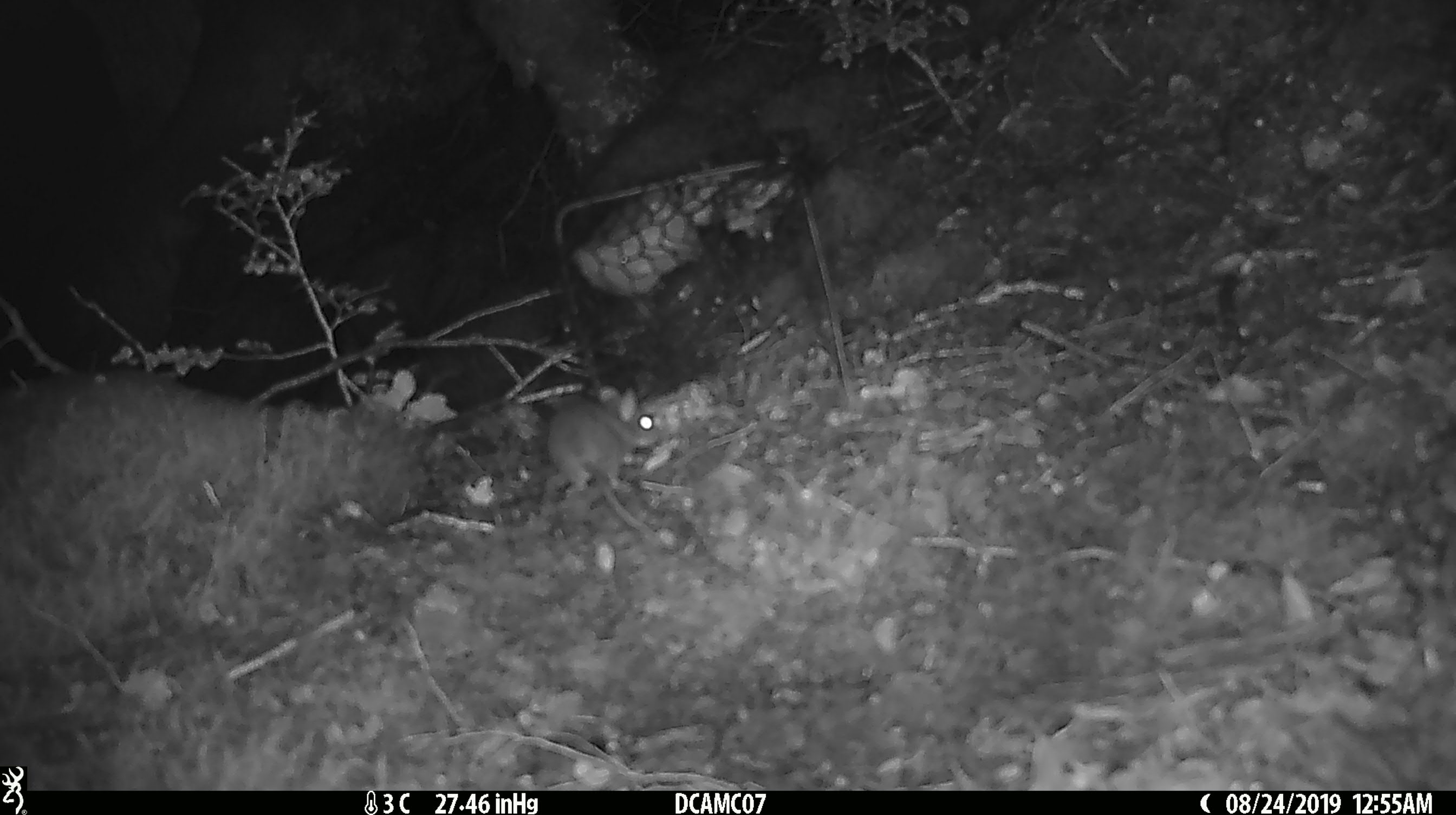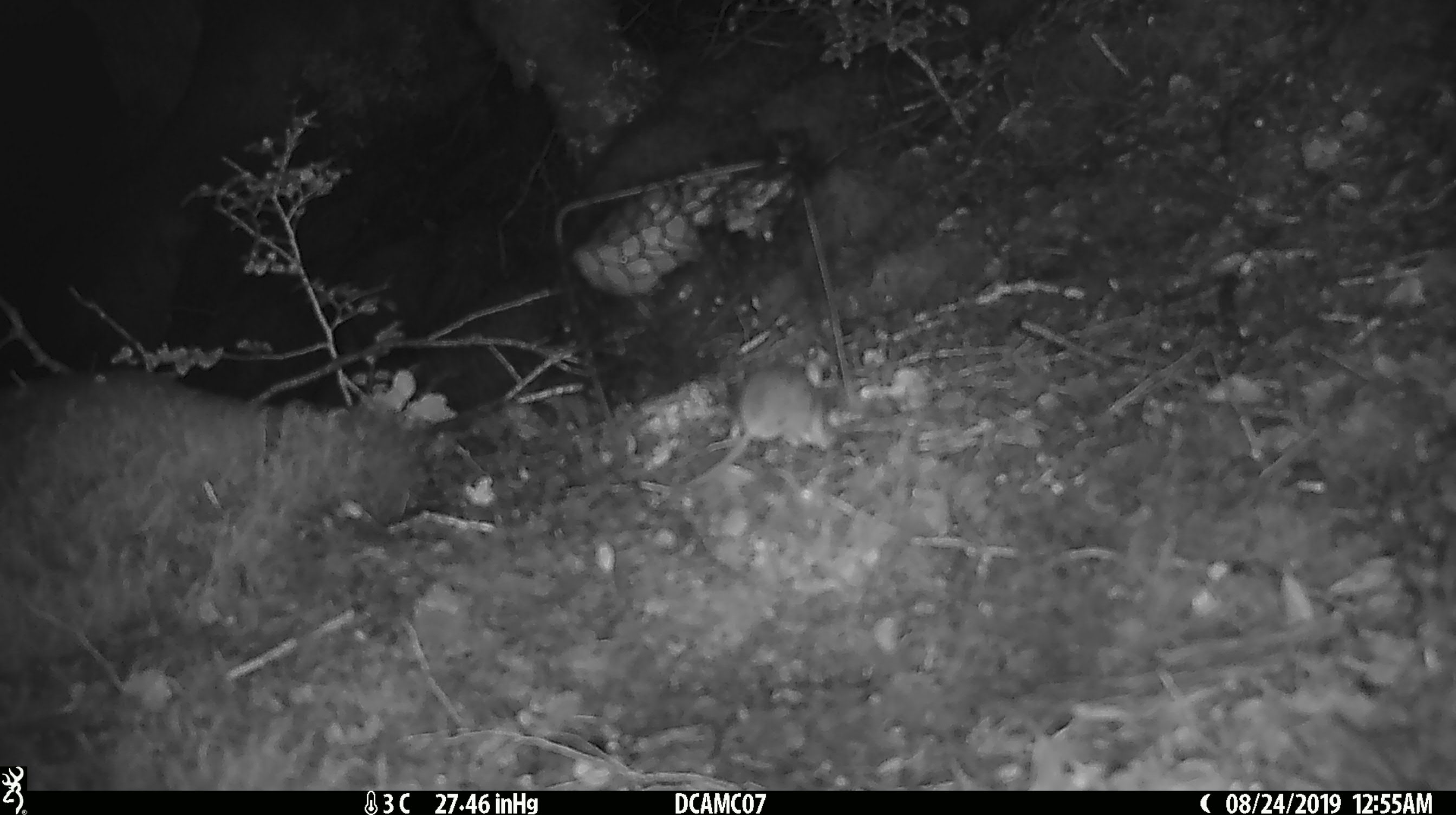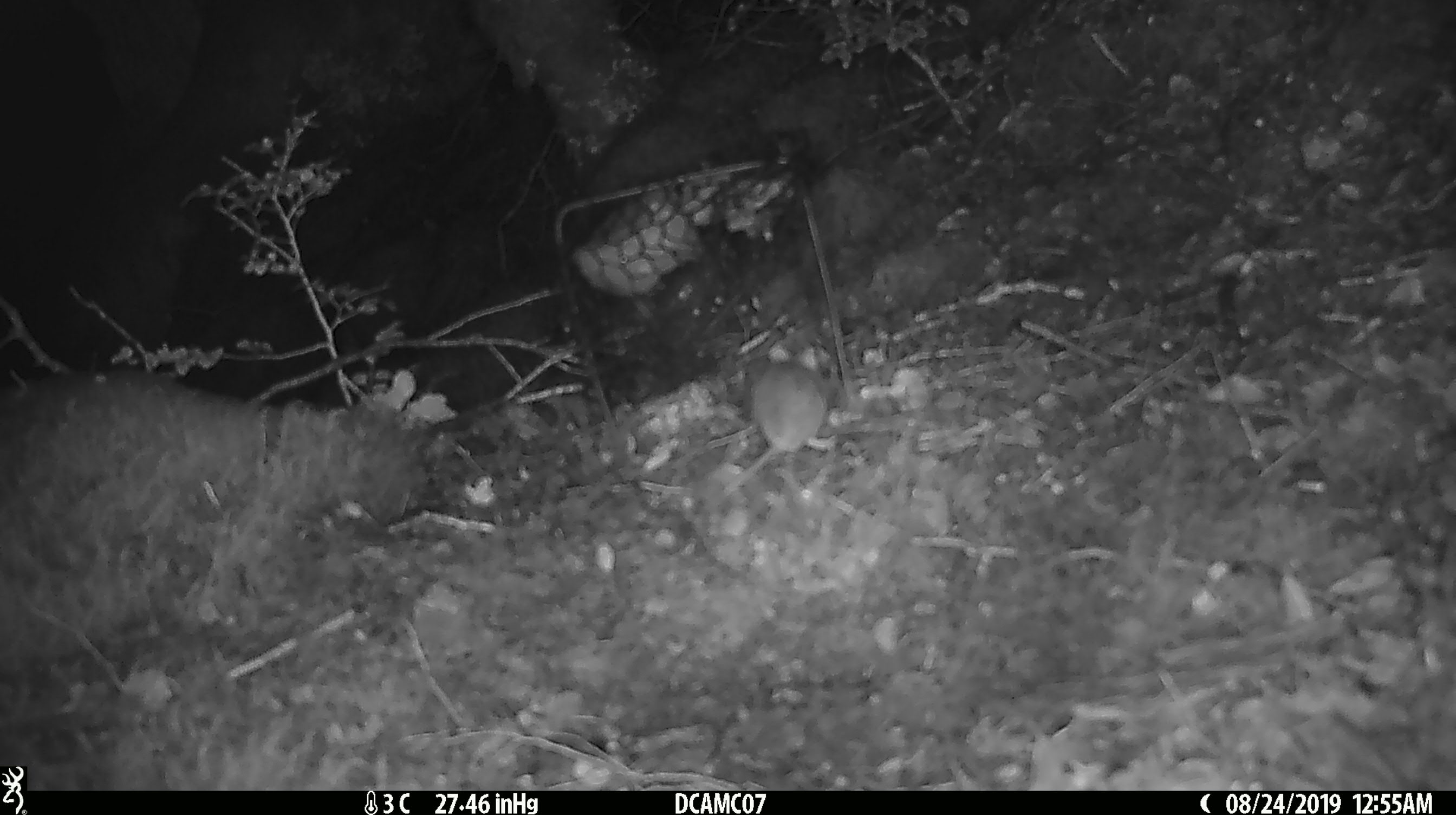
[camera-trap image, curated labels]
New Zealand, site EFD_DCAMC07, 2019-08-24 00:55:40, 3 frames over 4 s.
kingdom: Animalia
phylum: Chordata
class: Mammalia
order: Rodentia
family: Muridae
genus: Mus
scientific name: Mus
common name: mouse